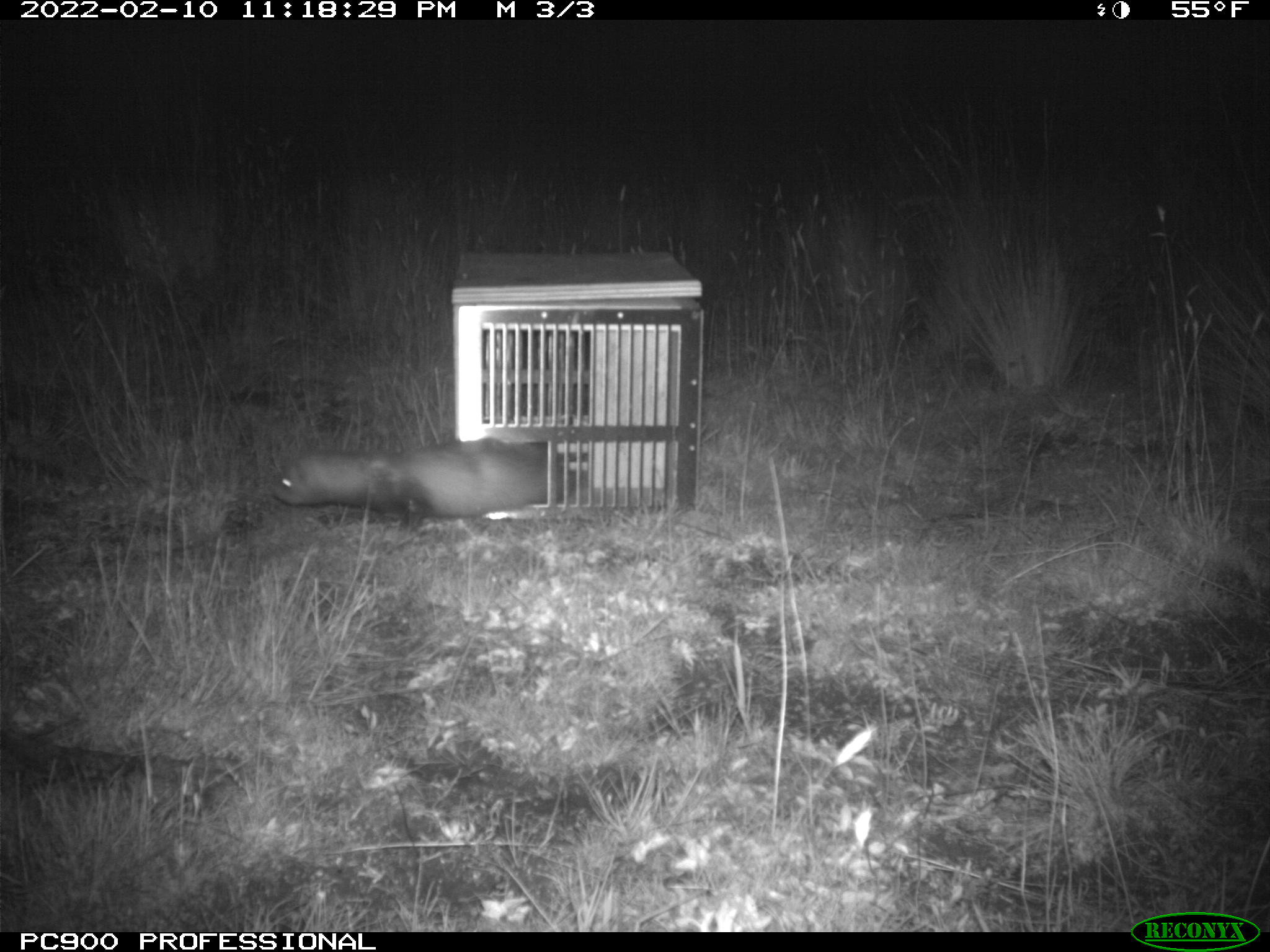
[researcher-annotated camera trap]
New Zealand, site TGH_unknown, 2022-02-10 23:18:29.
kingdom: Animalia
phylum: Chordata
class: Mammalia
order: Carnivora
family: Mustelidae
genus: Mustela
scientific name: Mustela furo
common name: ferret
Ferret (Mustela furo).